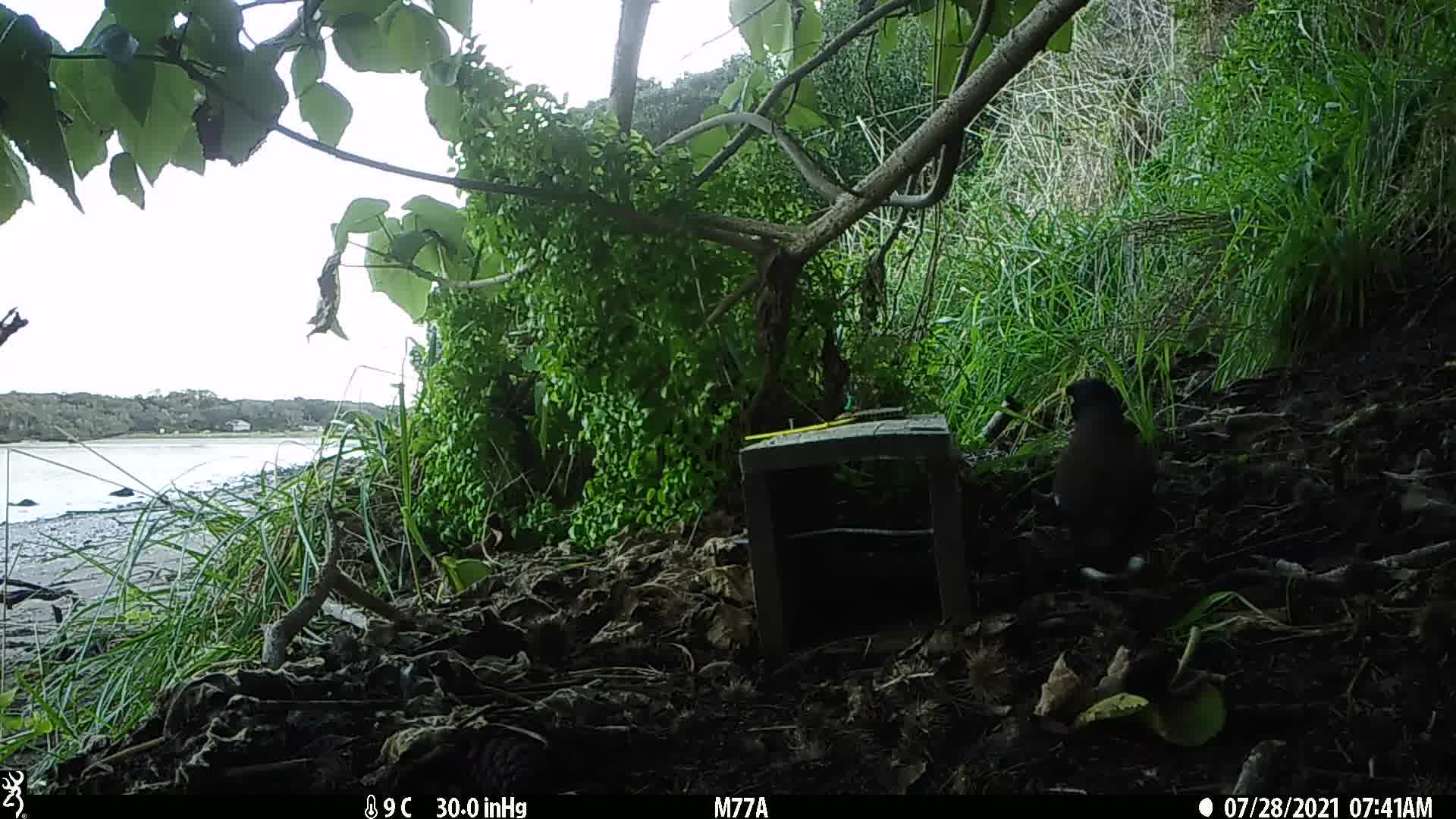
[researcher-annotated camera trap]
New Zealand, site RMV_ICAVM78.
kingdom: Animalia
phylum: Chordata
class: Aves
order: Passeriformes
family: Sturnidae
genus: Acridotheres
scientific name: Acridotheres tristis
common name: common myna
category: myna